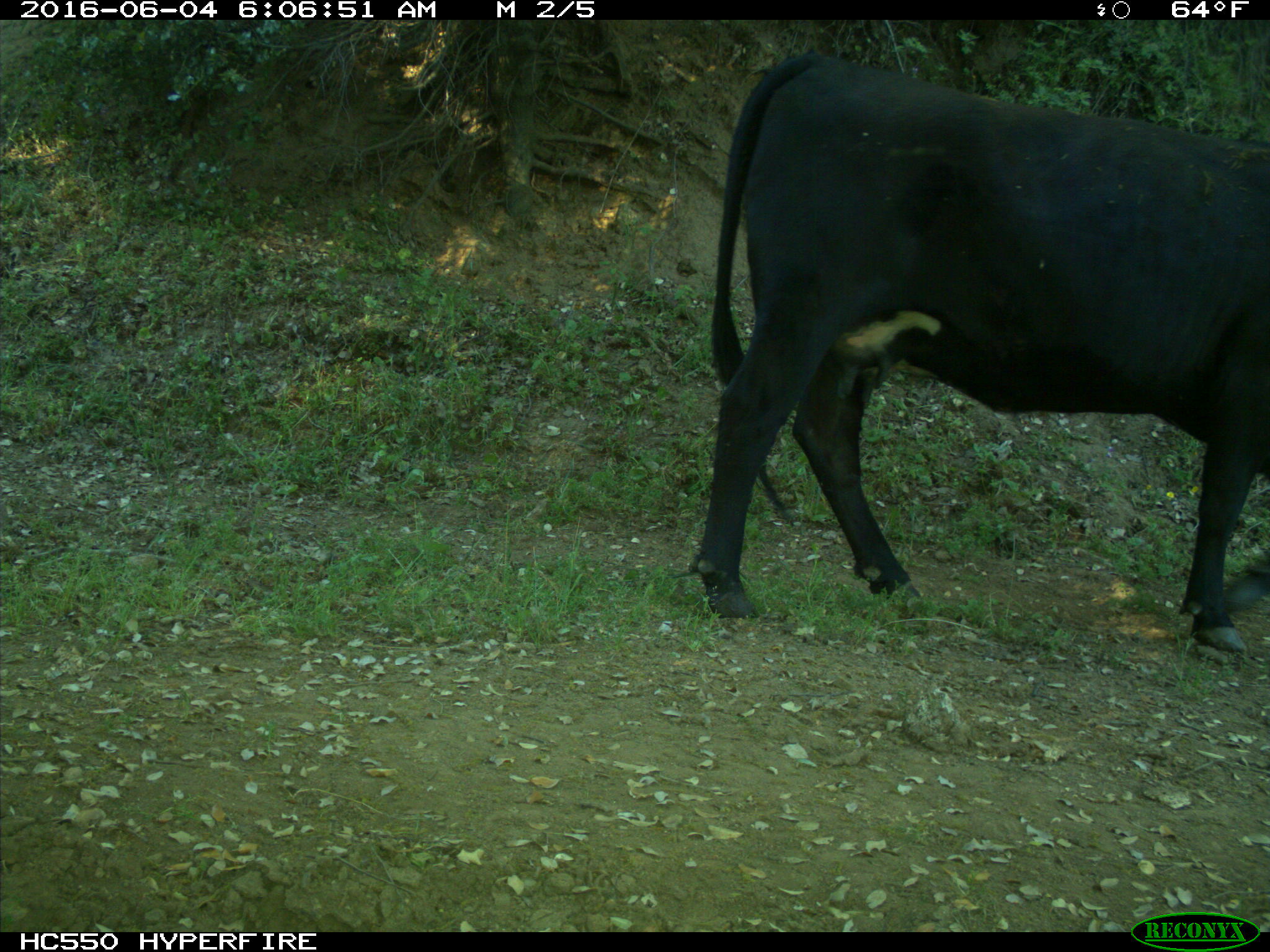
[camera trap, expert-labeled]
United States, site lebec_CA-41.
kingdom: Animalia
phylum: Chordata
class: Mammalia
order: Artiodactyla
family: Bovidae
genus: Bos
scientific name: Bos taurus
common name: domestic cow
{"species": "Bos taurus (domestic cow)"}